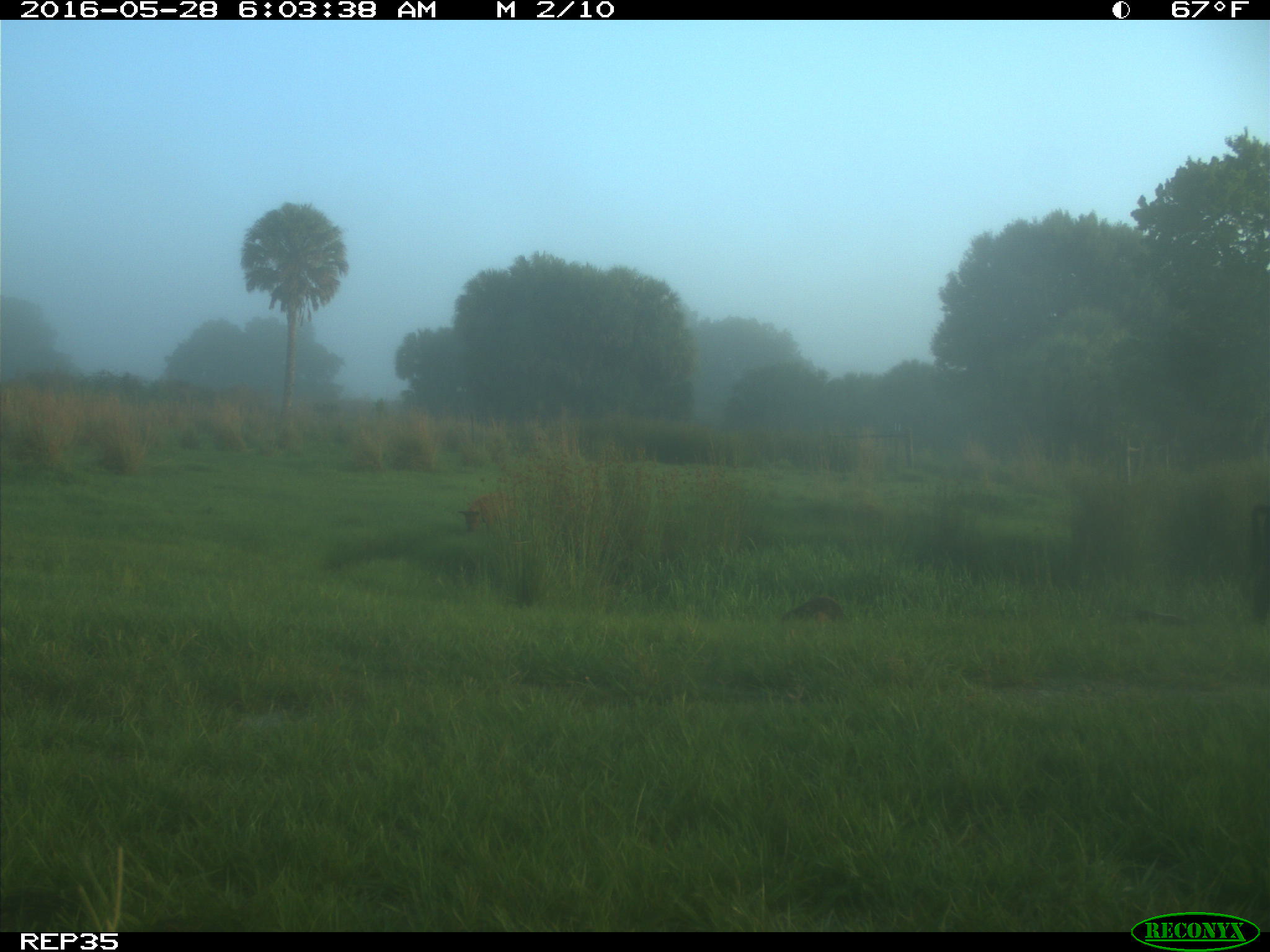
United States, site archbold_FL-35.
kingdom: Animalia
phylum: Chordata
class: Mammalia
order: Artiodactyla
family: Suidae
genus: Sus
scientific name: Sus scrofa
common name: wild boar